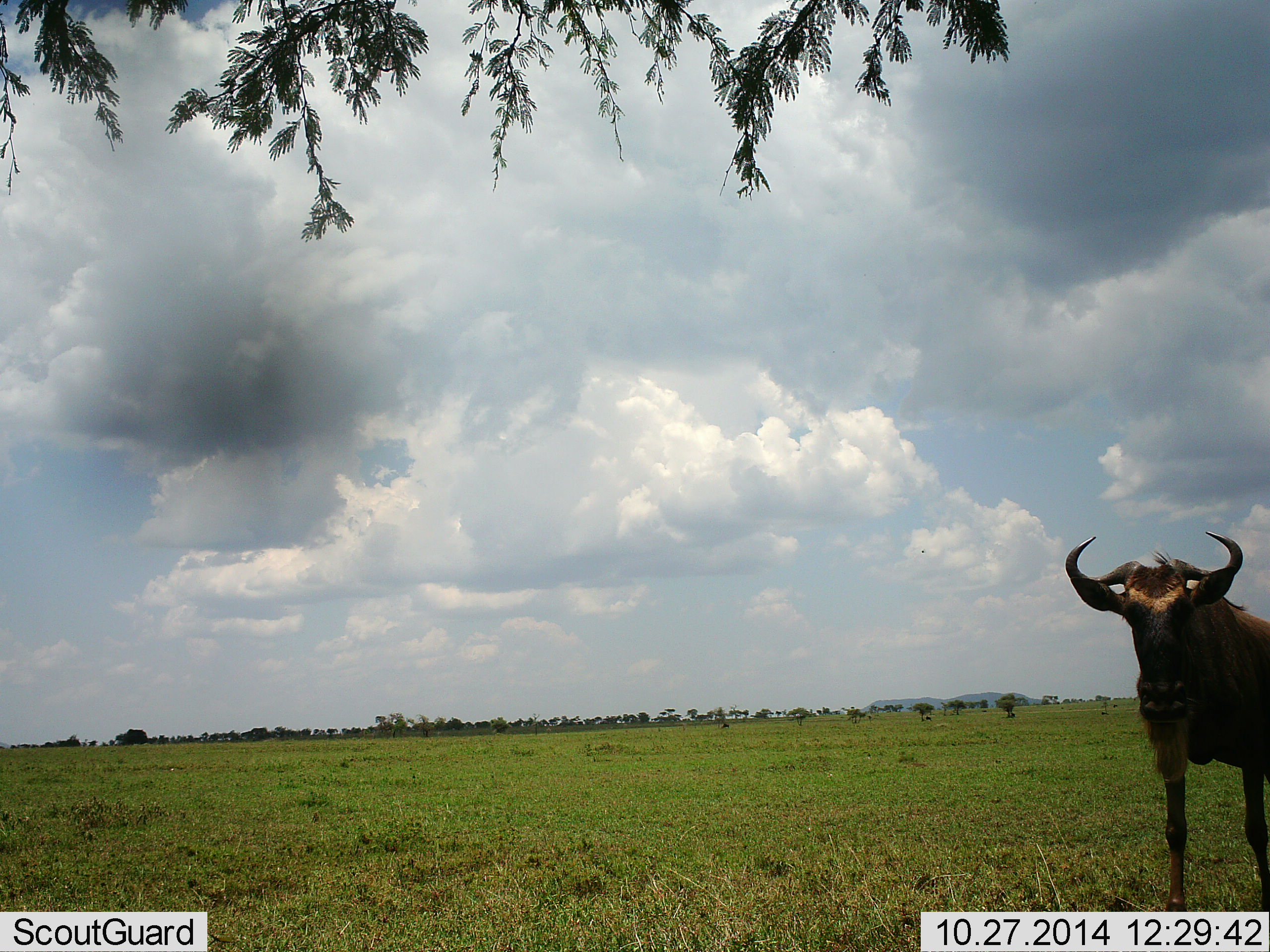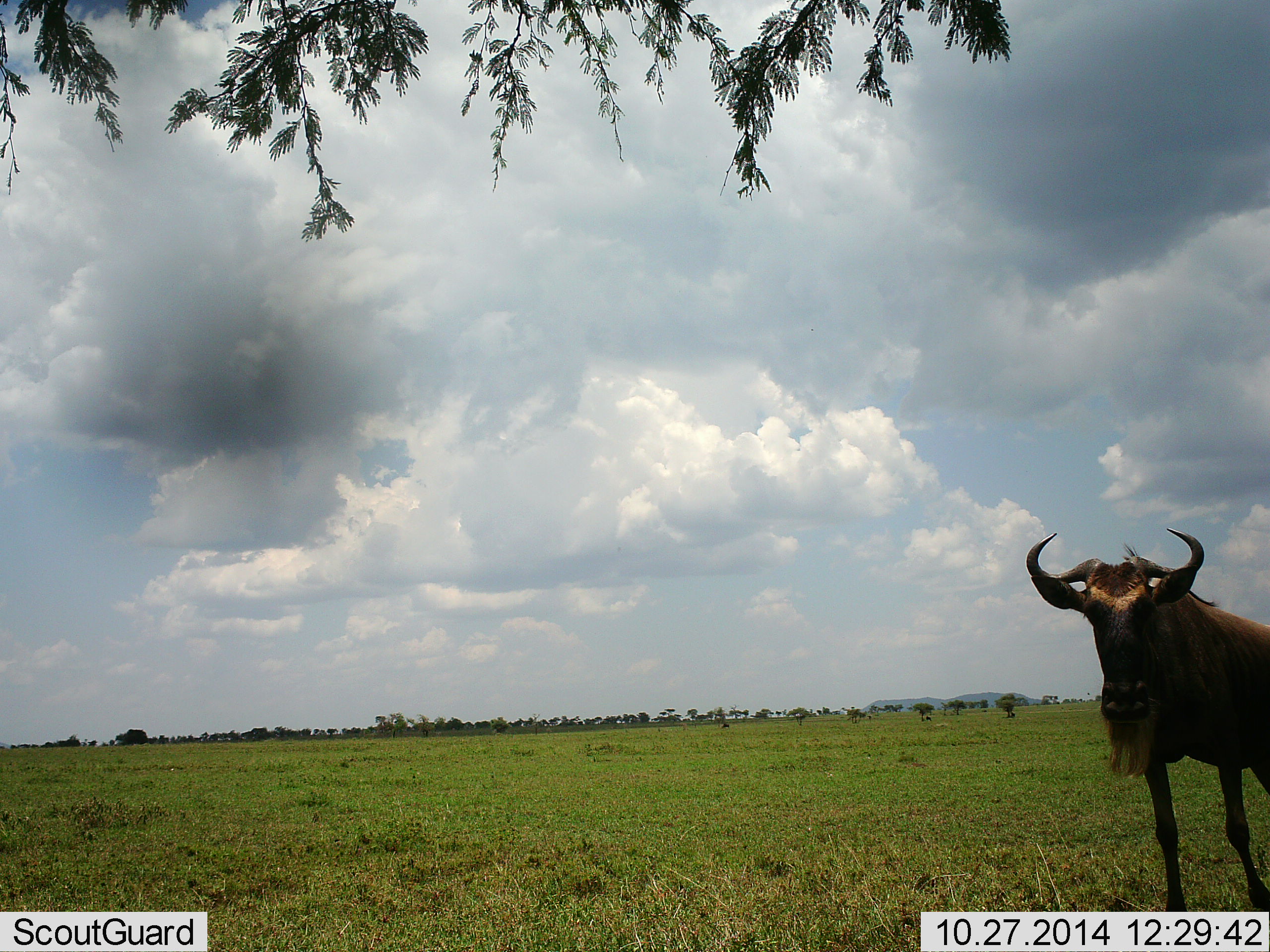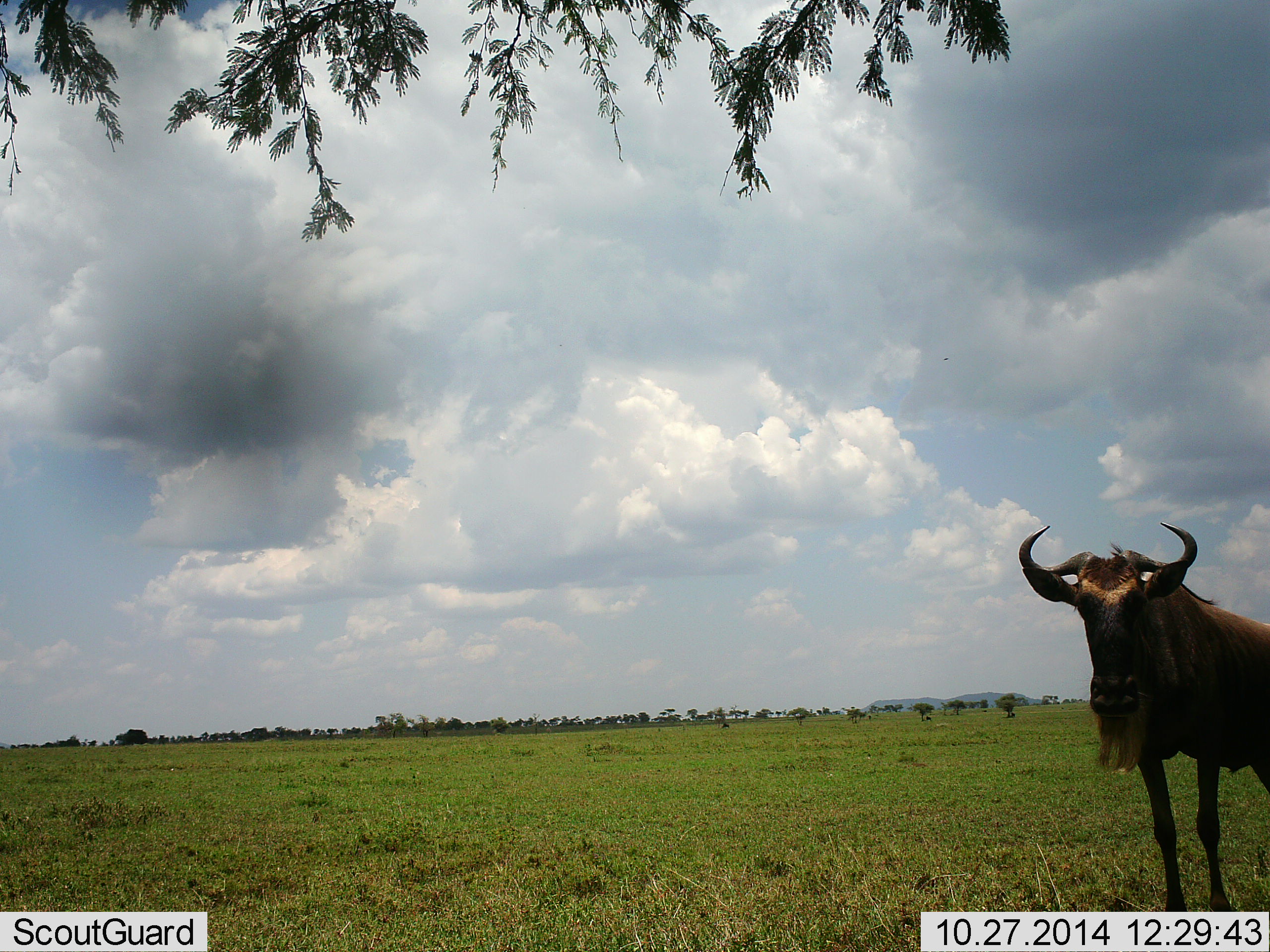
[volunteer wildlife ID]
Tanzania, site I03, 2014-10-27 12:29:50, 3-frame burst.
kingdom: Animalia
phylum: Chordata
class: Mammalia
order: Artiodactyla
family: Bovidae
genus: Connochaetes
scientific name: Connochaetes taurinus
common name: blue wildebeest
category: wildebeest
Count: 1.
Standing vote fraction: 50%.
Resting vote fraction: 0%.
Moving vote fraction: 50%.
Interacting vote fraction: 0%.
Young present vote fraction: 0%.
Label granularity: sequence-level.